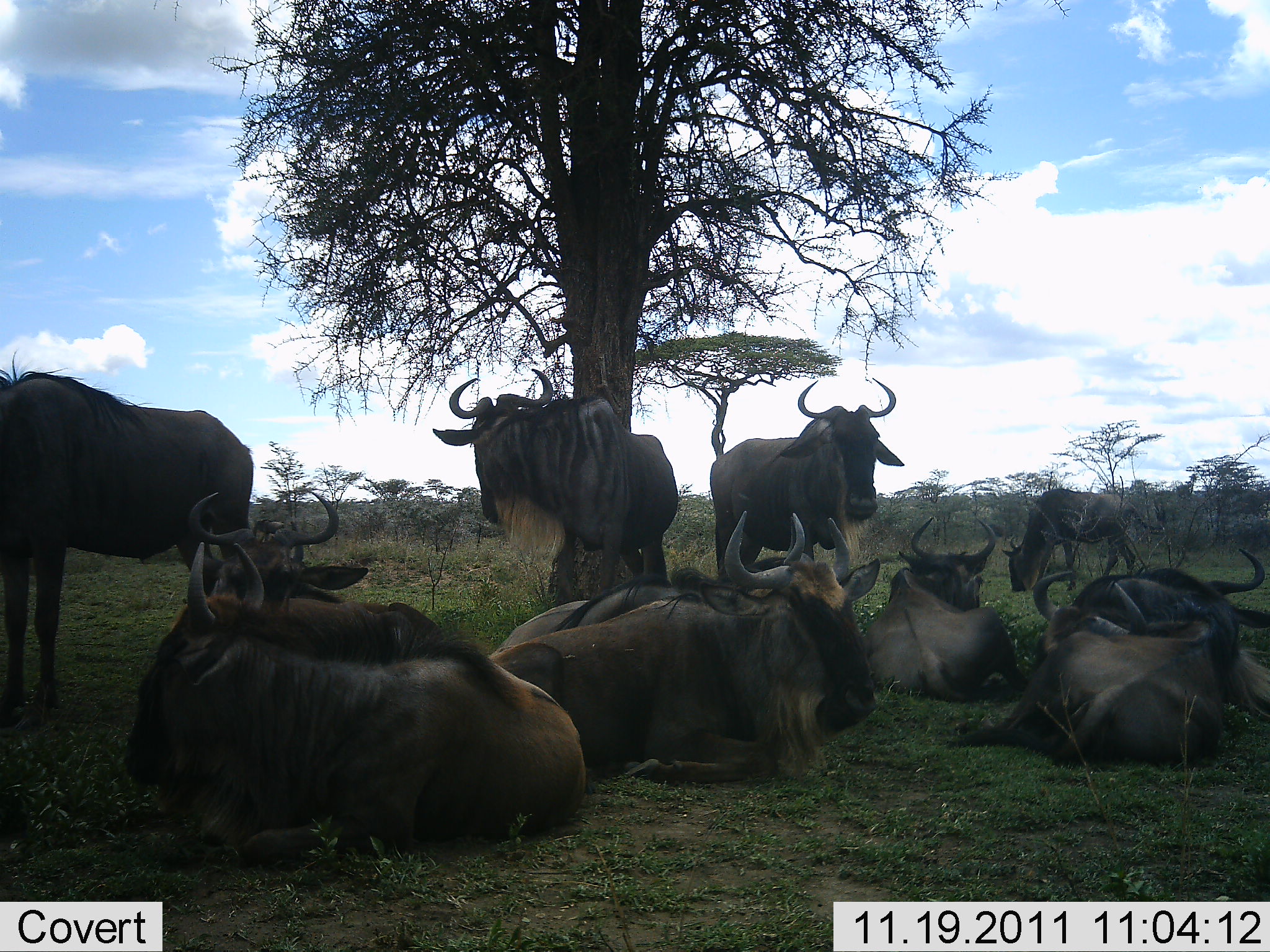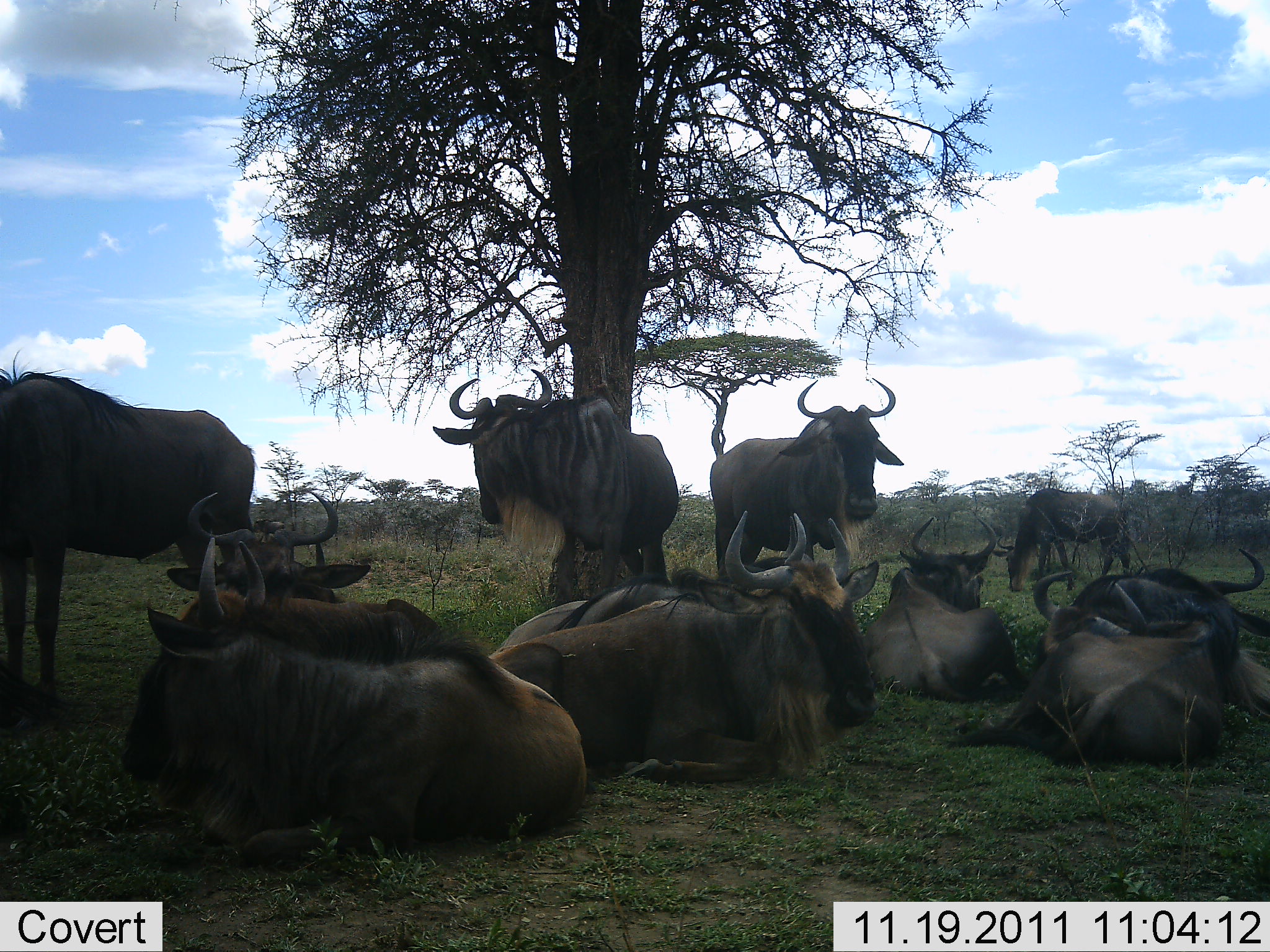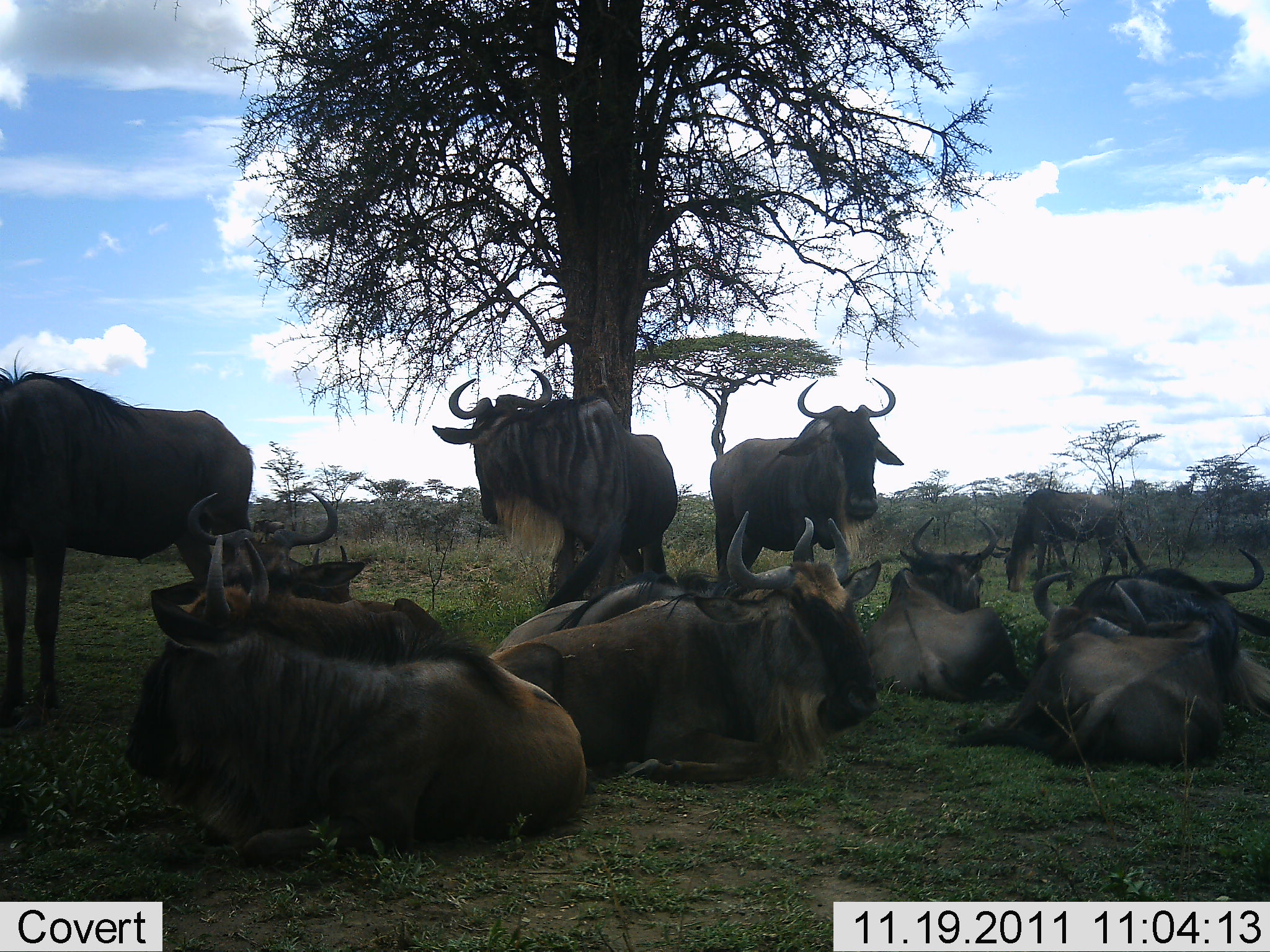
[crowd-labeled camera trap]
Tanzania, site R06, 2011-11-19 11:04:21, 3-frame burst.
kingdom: Animalia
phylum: Chordata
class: Mammalia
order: Artiodactyla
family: Bovidae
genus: Connochaetes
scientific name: Connochaetes taurinus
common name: blue wildebeest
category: wildebeest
Wildebeest (blue wildebeest) (Connochaetes taurinus), count 11-50. Behavior (volunteer vote fractions): standing 56%, resting 100%, moving 0%, interacting 0%. Young present (vote fraction): 0%. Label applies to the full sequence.